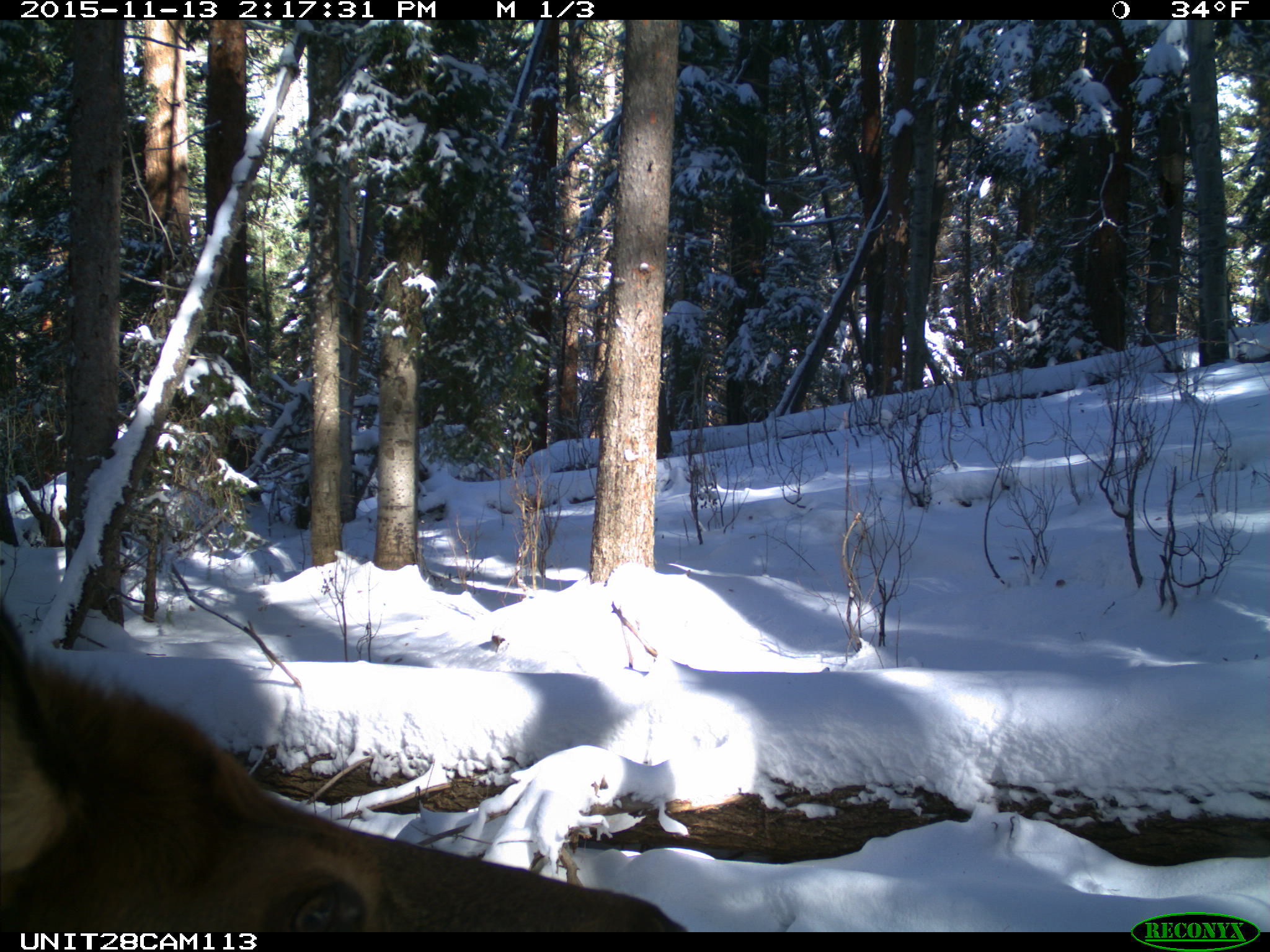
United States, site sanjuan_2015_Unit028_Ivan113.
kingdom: Animalia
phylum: Chordata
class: Mammalia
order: Artiodactyla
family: Cervidae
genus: Cervus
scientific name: Cervus elaphus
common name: red deer